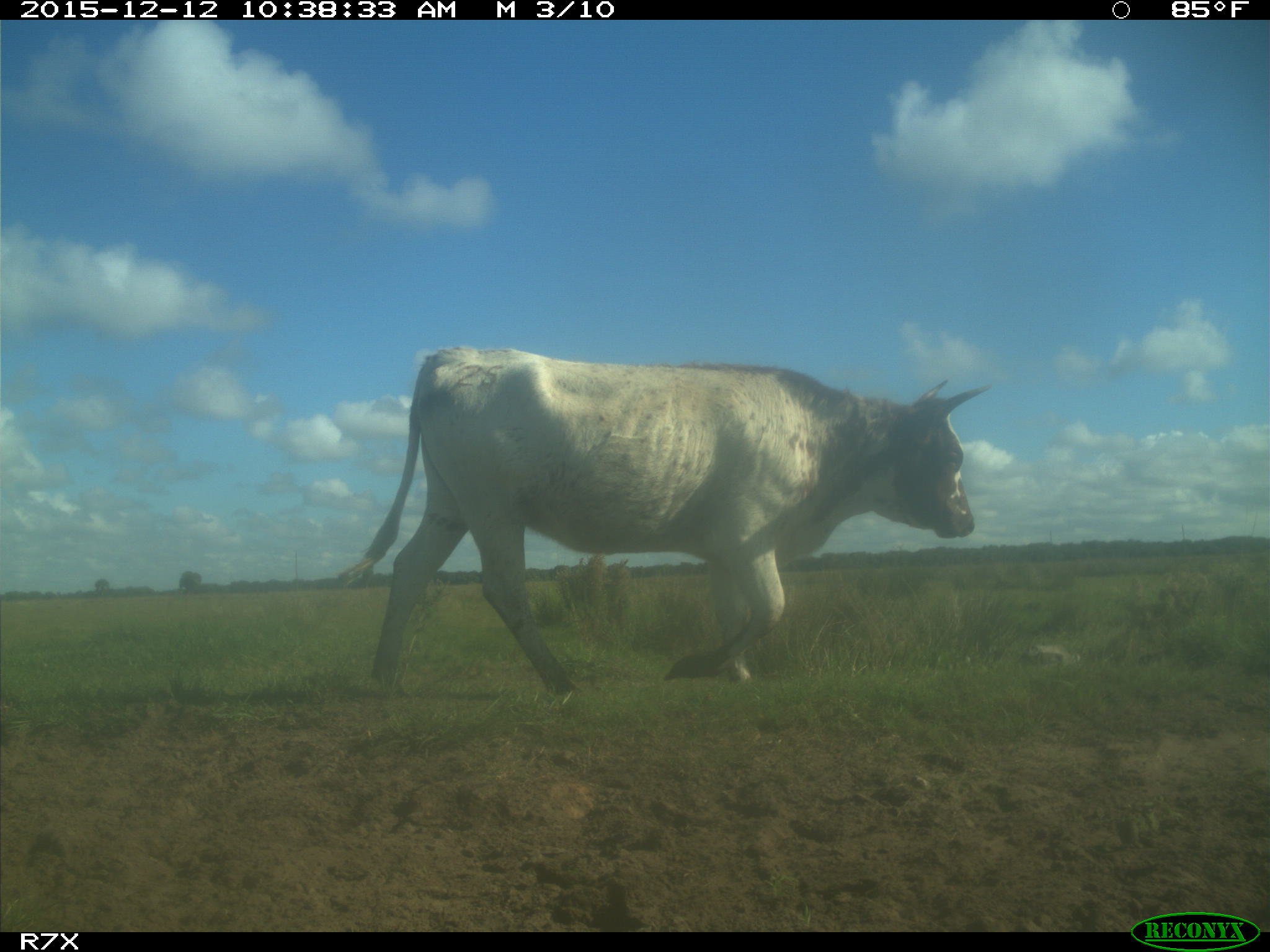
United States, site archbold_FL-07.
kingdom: Animalia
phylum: Chordata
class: Mammalia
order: Artiodactyla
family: Bovidae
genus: Bos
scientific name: Bos taurus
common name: domestic cow